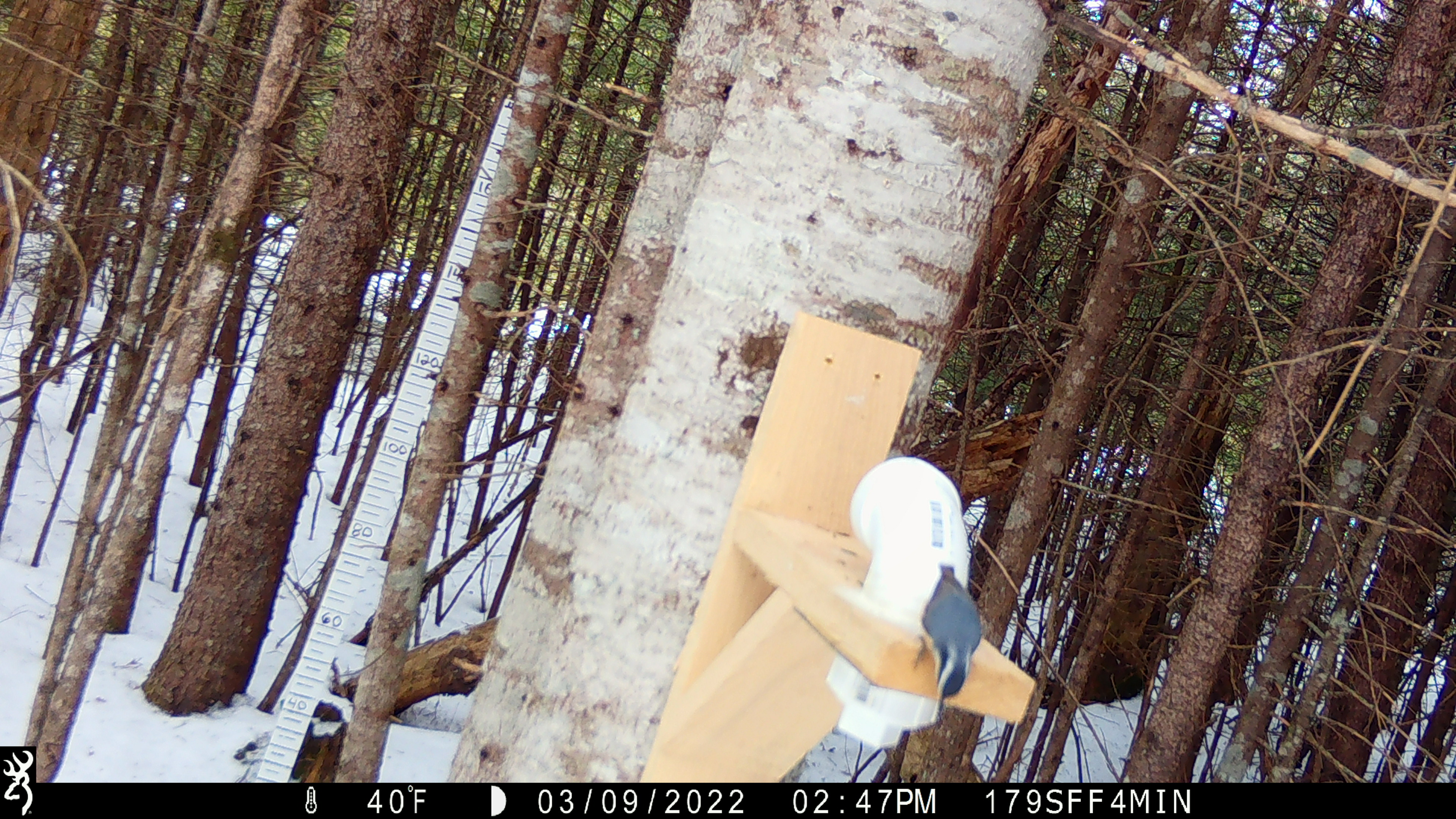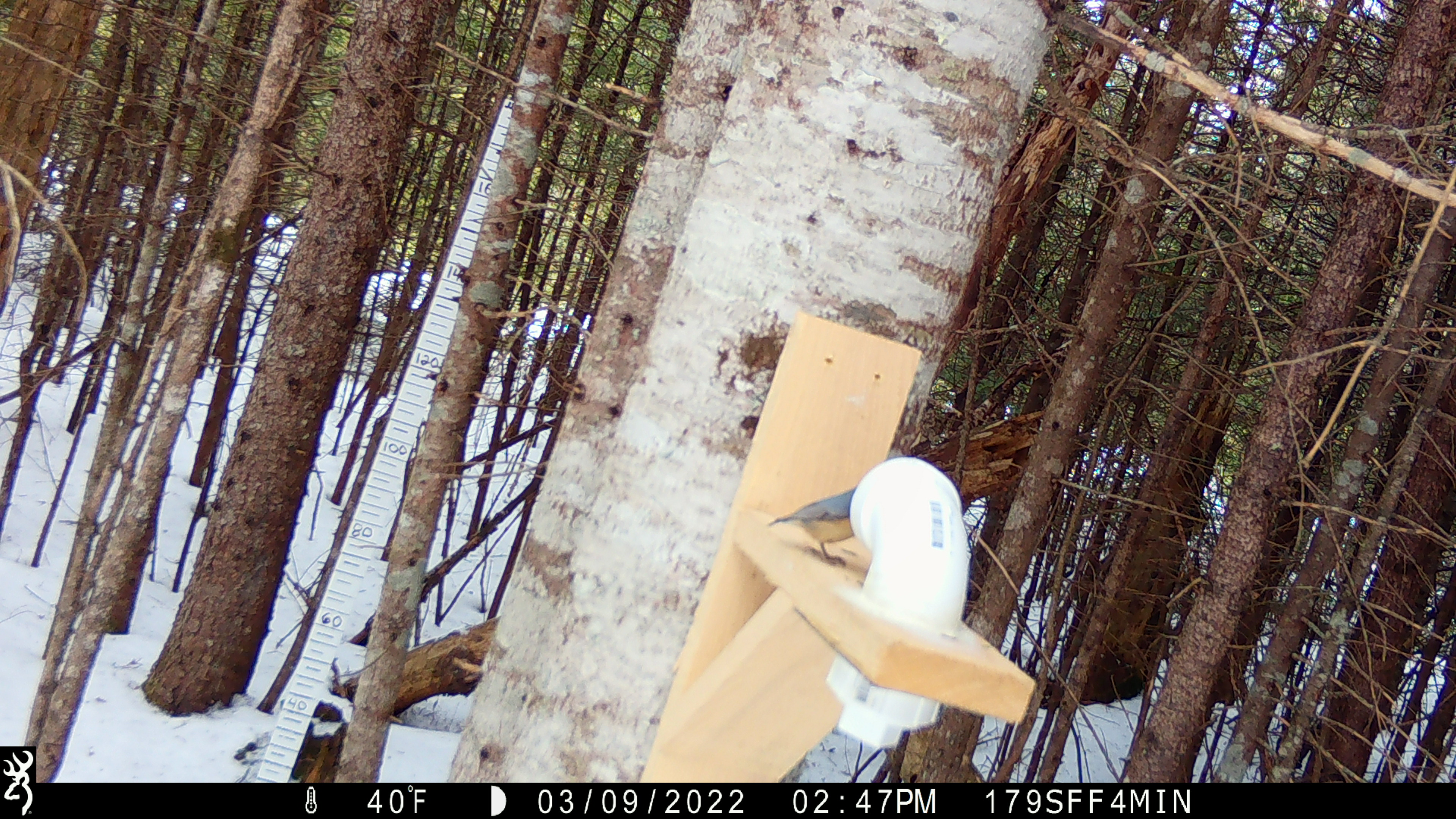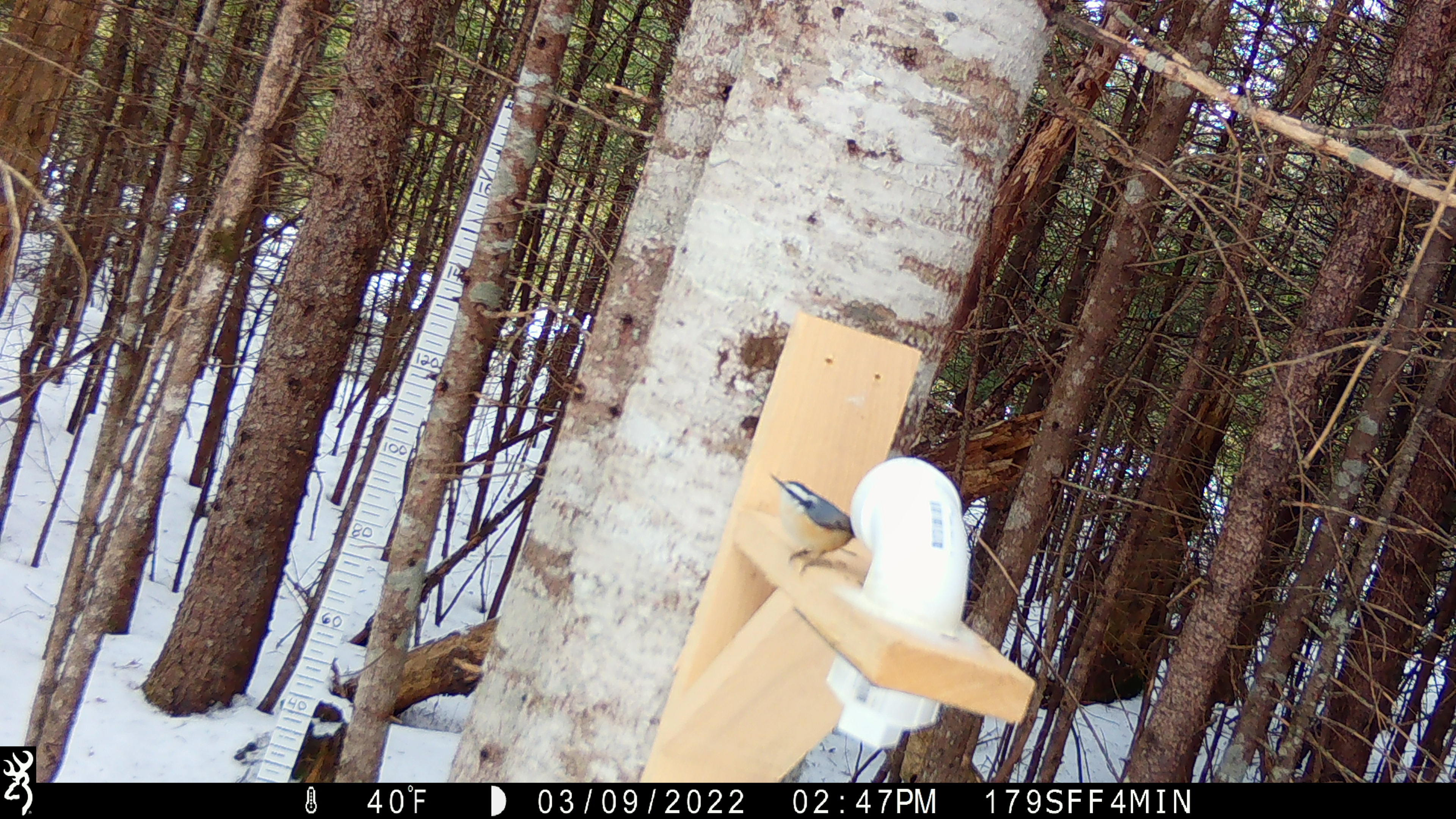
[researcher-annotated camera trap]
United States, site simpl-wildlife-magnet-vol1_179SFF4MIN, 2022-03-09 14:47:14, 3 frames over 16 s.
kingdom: Animalia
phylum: Chordata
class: Aves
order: Passeriformes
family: Sittidae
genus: Sitta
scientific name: Sitta canadensis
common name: red-breasted nuthatch